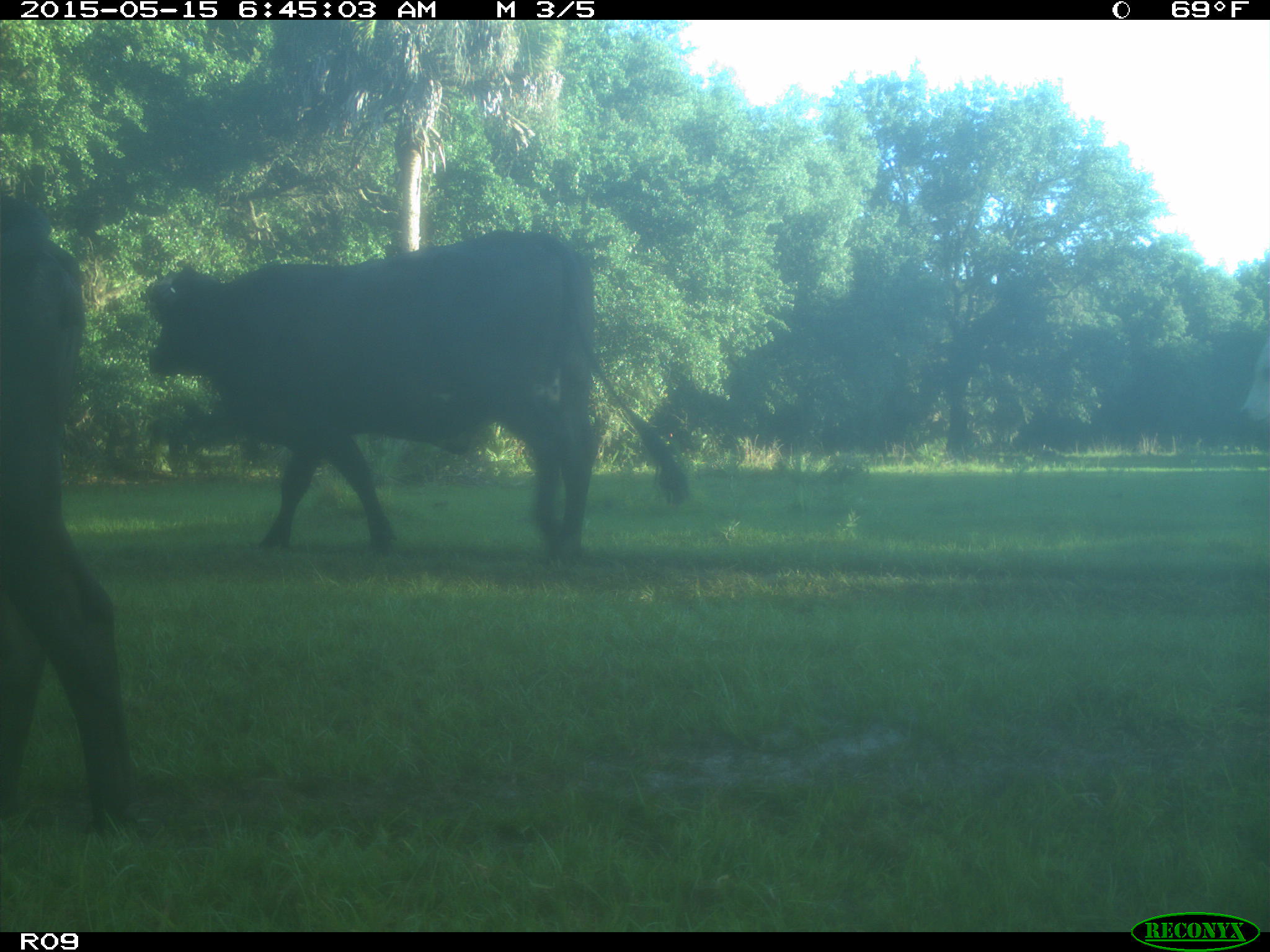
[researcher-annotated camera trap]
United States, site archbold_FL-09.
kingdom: Animalia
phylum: Chordata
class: Mammalia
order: Artiodactyla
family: Bovidae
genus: Bos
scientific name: Bos taurus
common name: domestic cow